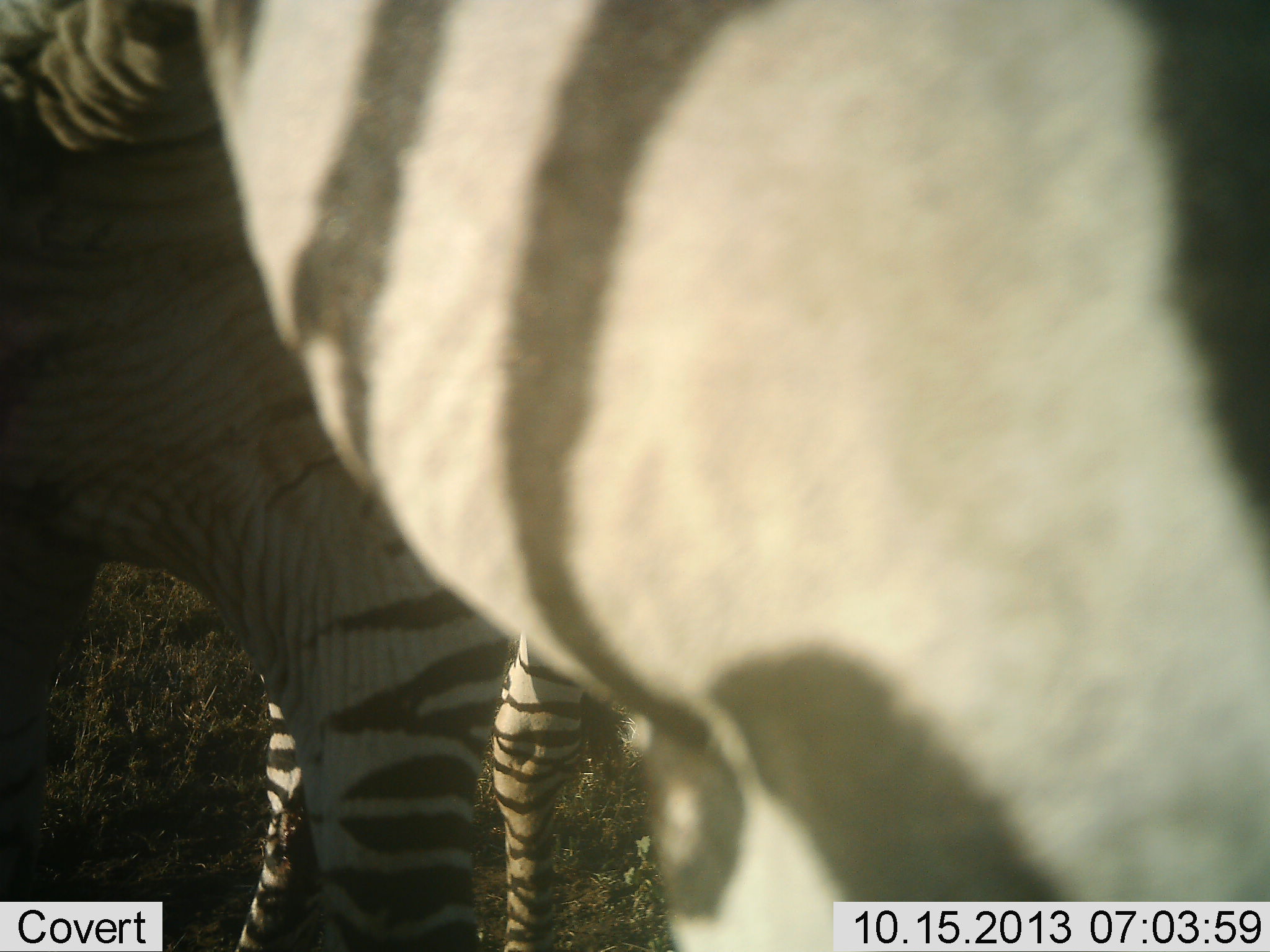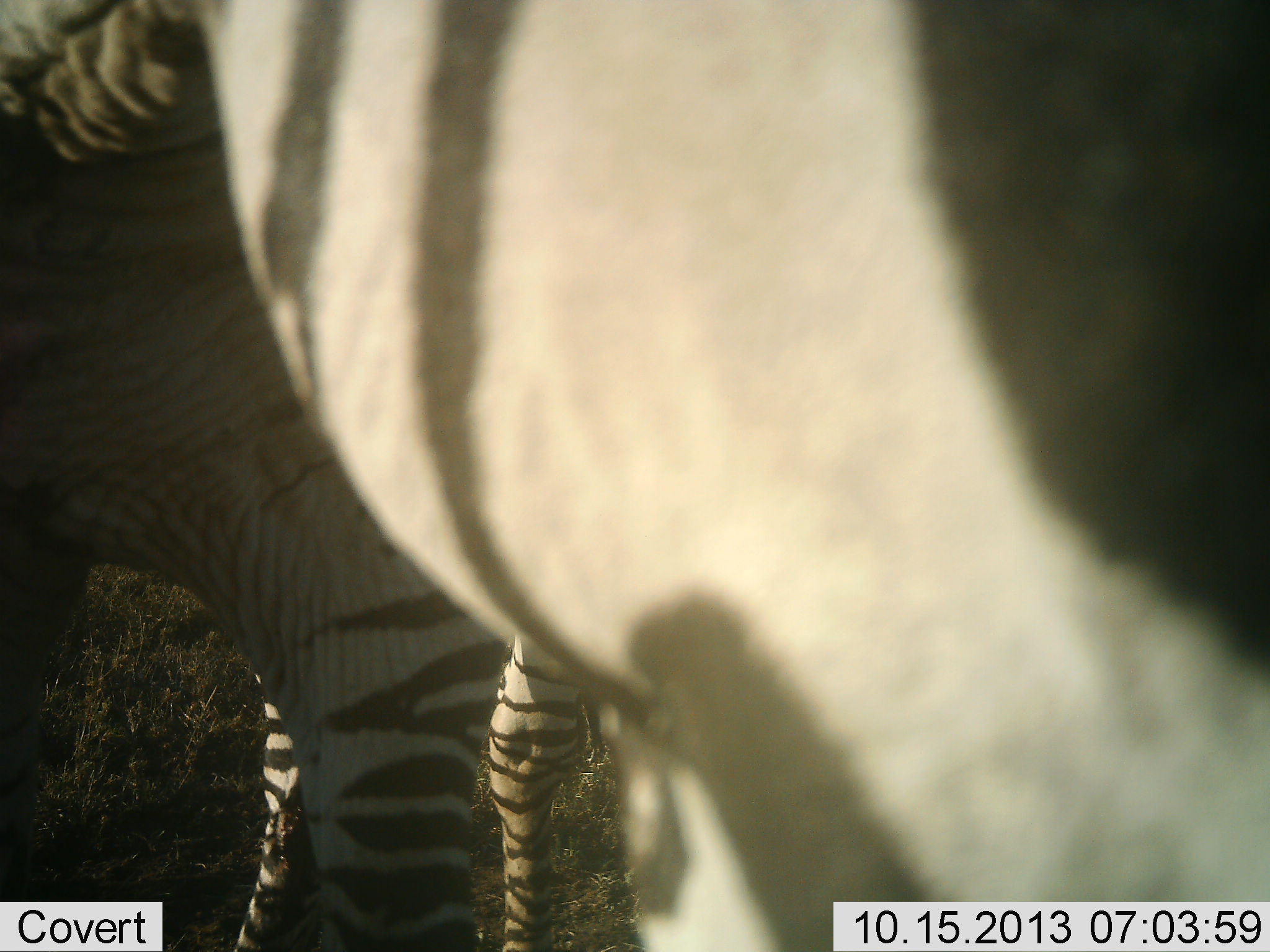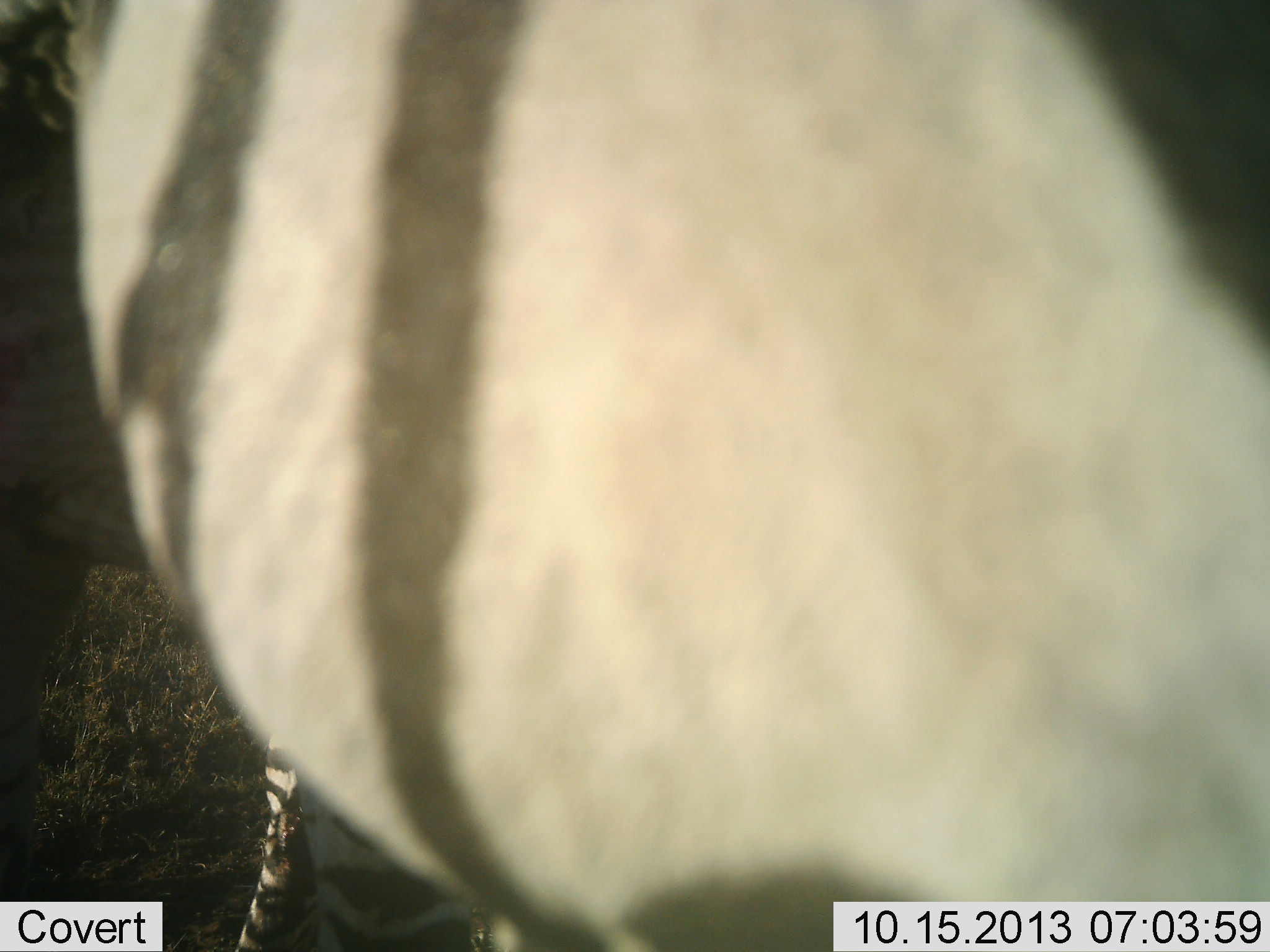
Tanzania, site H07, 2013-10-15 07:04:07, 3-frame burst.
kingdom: Animalia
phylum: Chordata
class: Mammalia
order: Perissodactyla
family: Equidae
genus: Equus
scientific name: Equus quagga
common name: plains zebra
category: zebra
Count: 2.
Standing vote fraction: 86%.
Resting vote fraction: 0%.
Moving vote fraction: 9%.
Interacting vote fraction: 0%.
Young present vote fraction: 0%.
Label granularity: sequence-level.